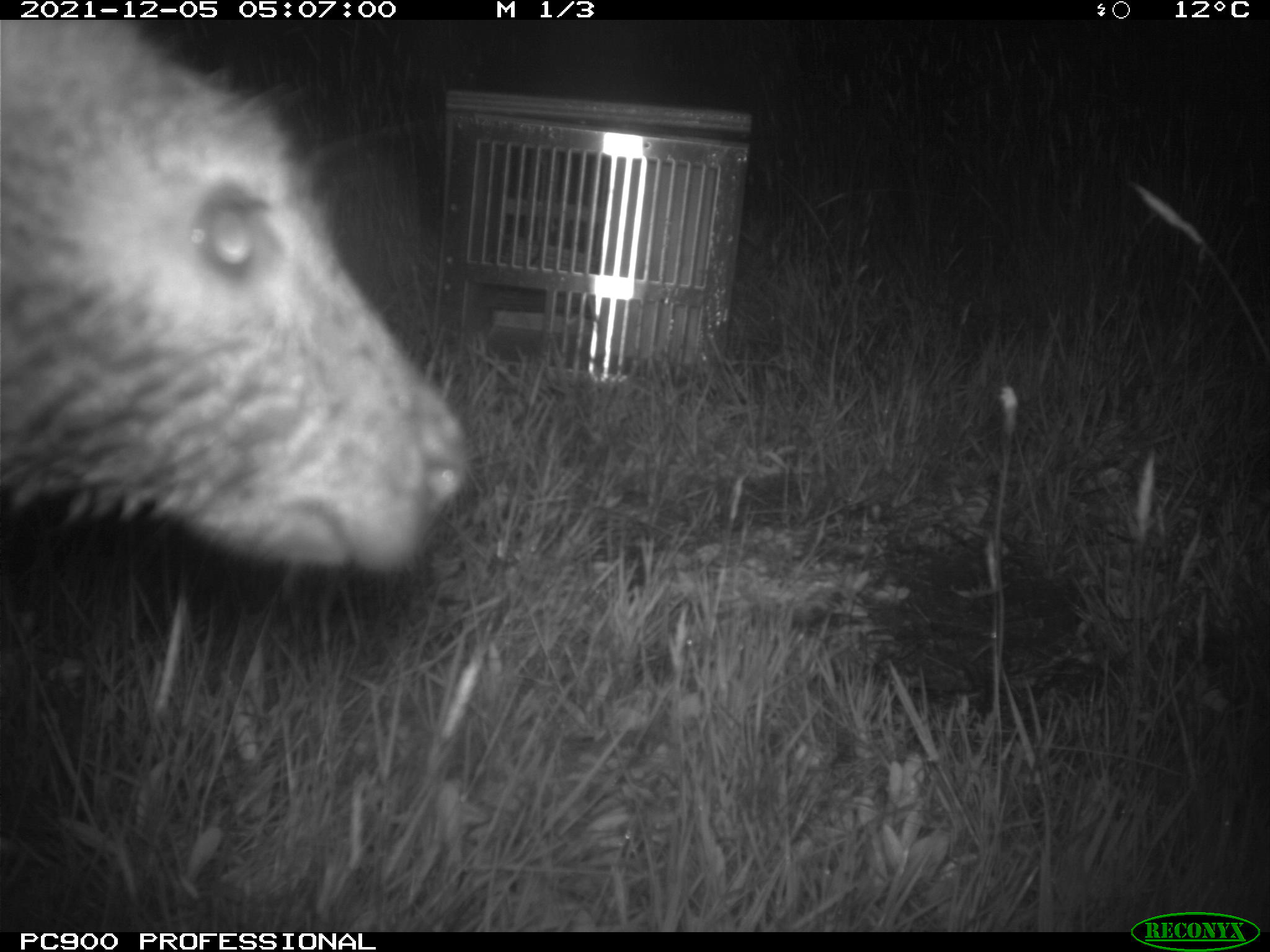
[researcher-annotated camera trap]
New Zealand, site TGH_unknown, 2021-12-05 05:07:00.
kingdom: Animalia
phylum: Chordata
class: Mammalia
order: Diprotodontia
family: Macropodidae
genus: Notamacropus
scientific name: Notamacropus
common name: wallaby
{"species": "wallaby (Notamacropus)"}